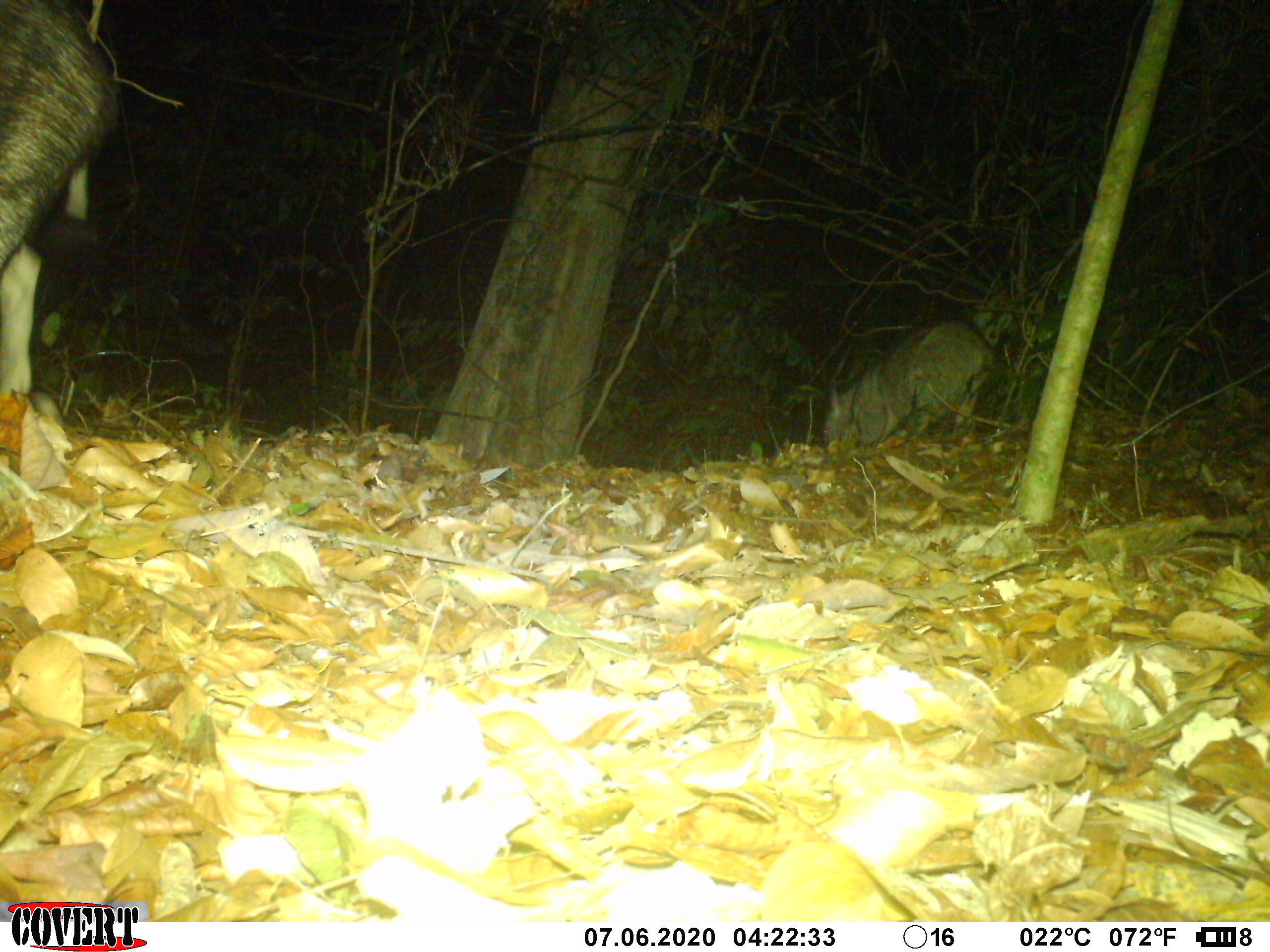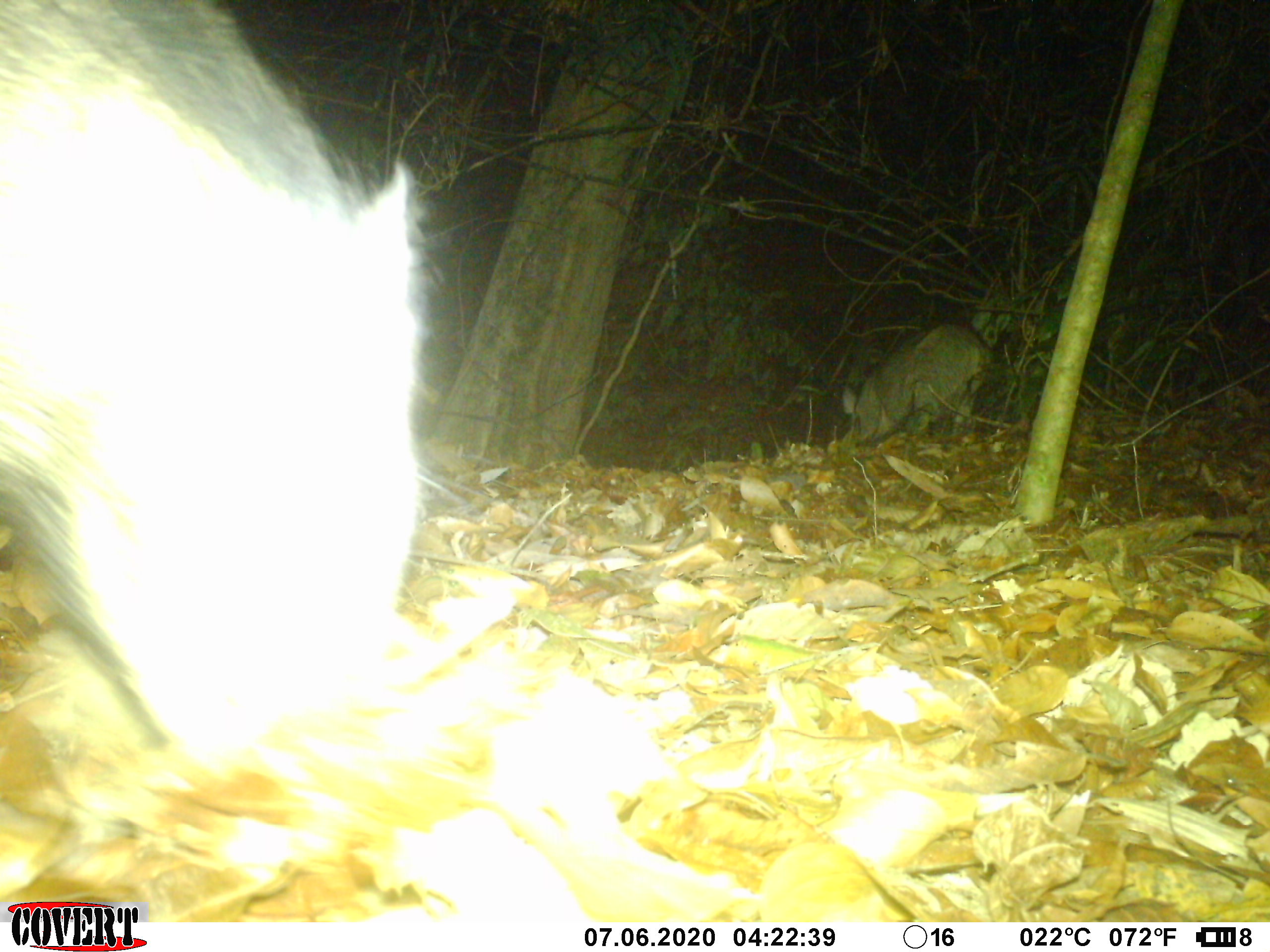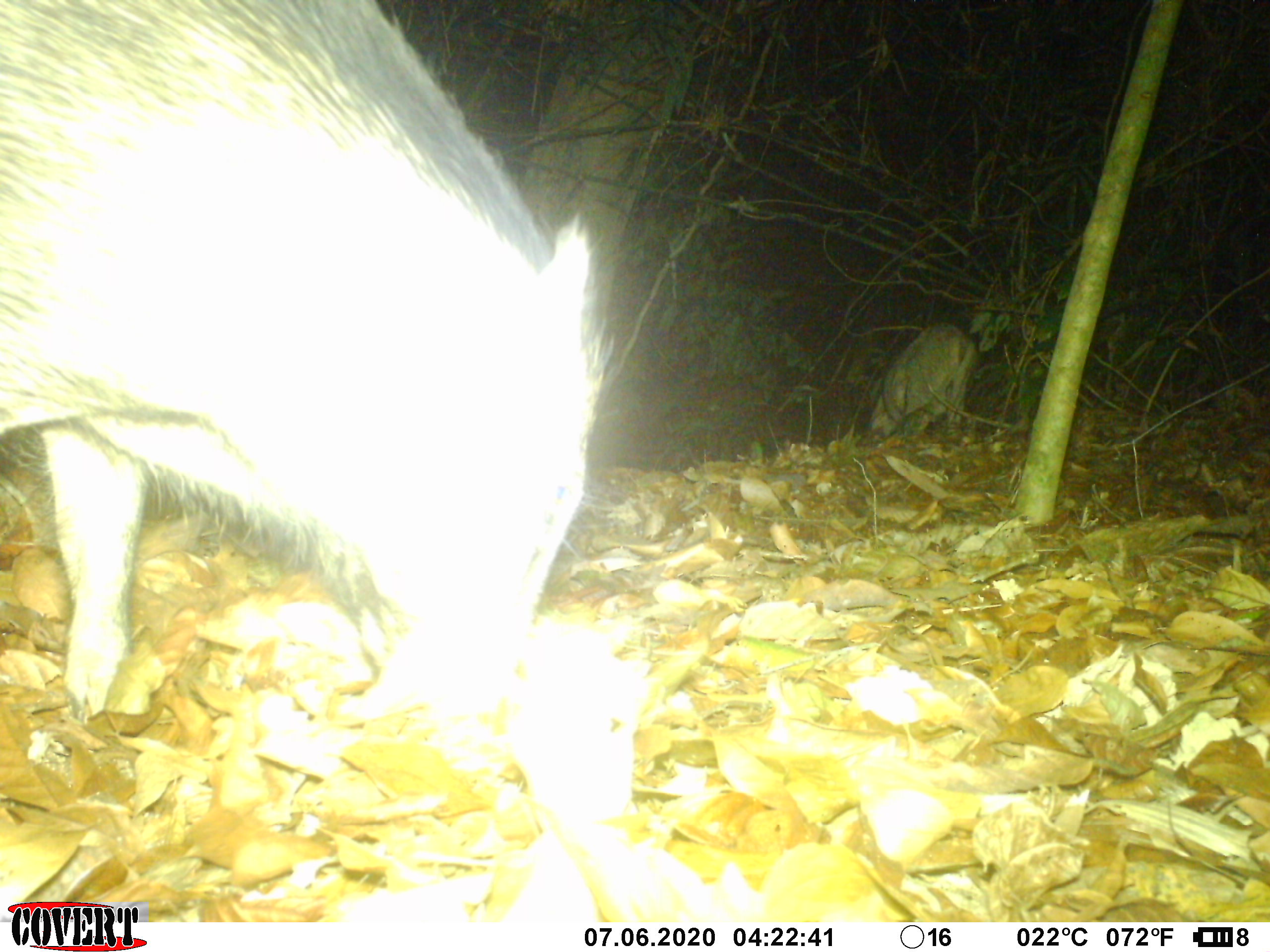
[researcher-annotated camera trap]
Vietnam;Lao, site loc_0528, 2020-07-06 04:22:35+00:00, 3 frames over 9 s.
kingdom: Animalia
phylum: Chordata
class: Mammalia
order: Artiodactyla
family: Suidae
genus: Sus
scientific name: Sus scrofa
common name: eurasian wild pig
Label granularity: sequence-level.